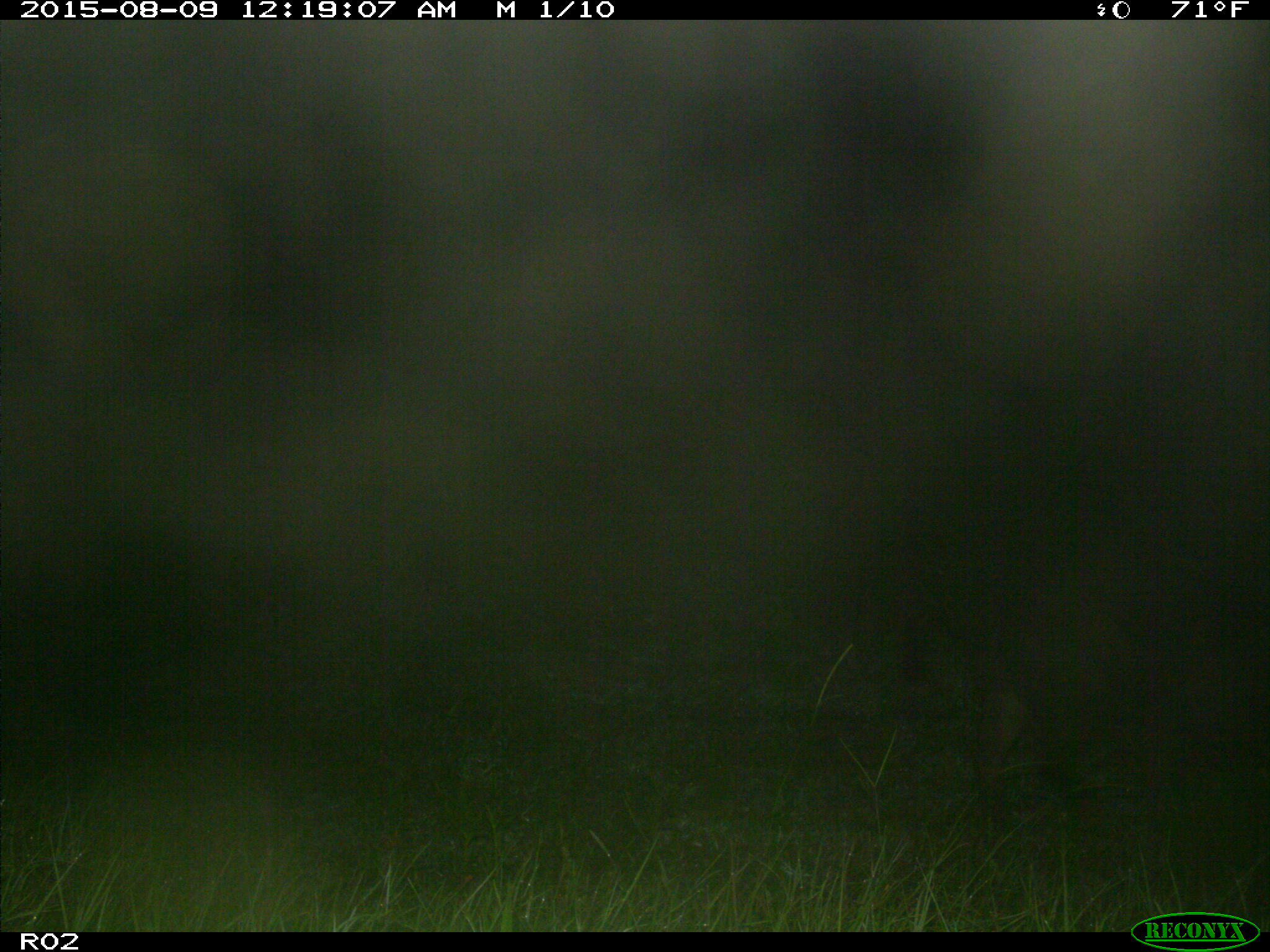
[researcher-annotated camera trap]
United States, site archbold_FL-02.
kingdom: Animalia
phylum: Chordata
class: Mammalia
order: Artiodactyla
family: Suidae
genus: Sus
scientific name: Sus scrofa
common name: wild boar